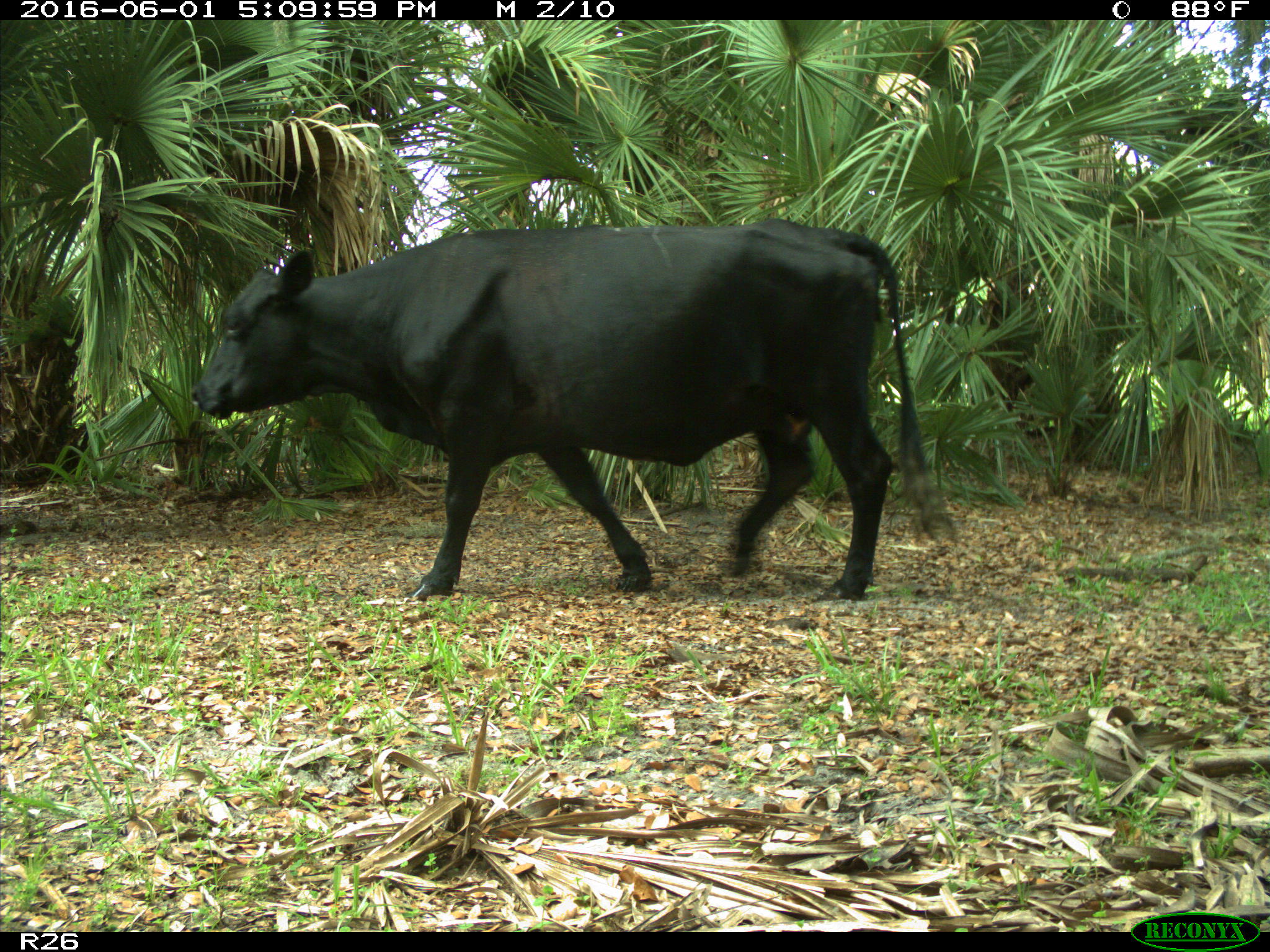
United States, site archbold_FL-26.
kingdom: Animalia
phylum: Chordata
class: Mammalia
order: Artiodactyla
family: Bovidae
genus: Bos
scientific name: Bos taurus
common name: domestic cow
Bos taurus (domestic cow).